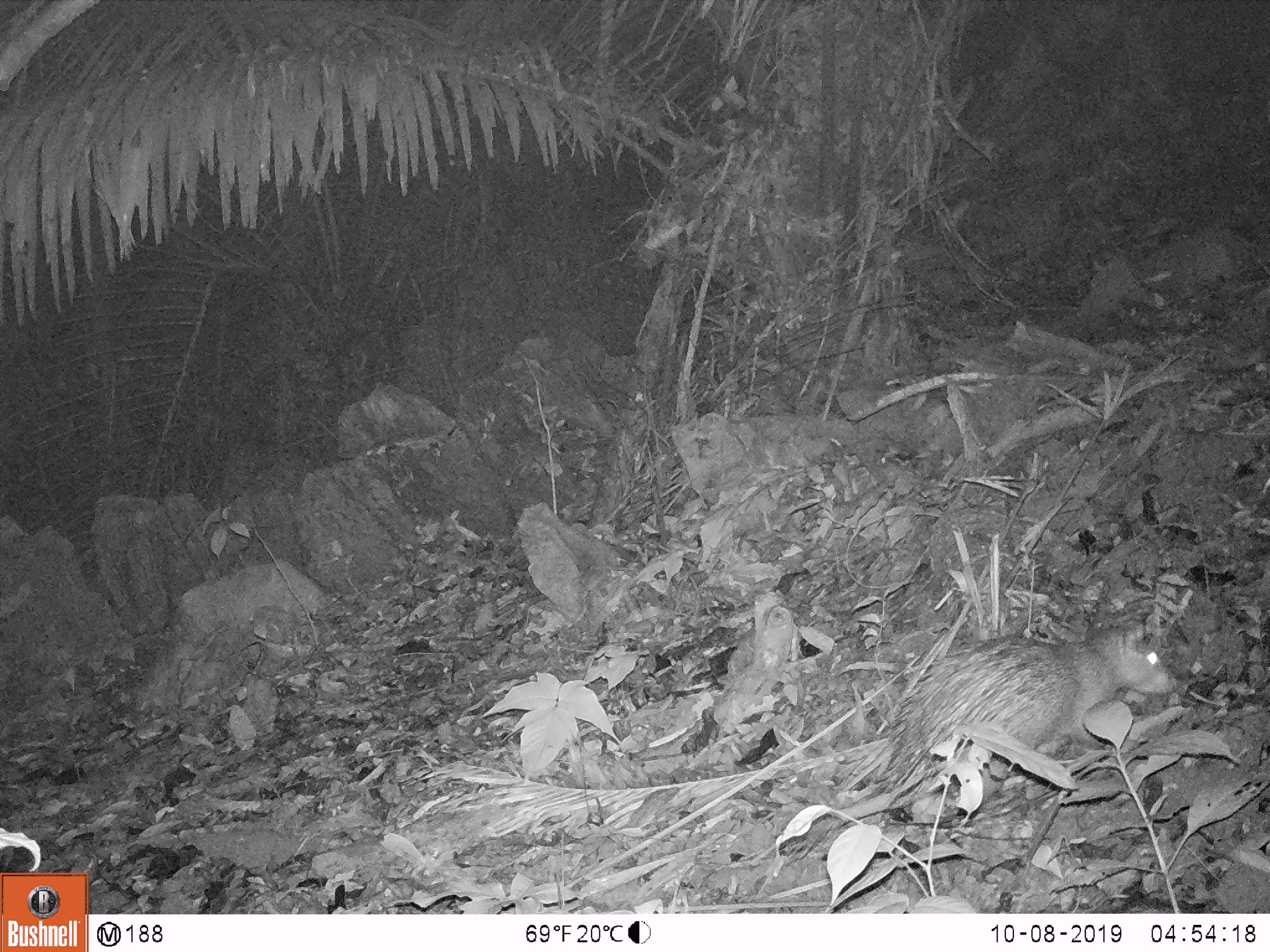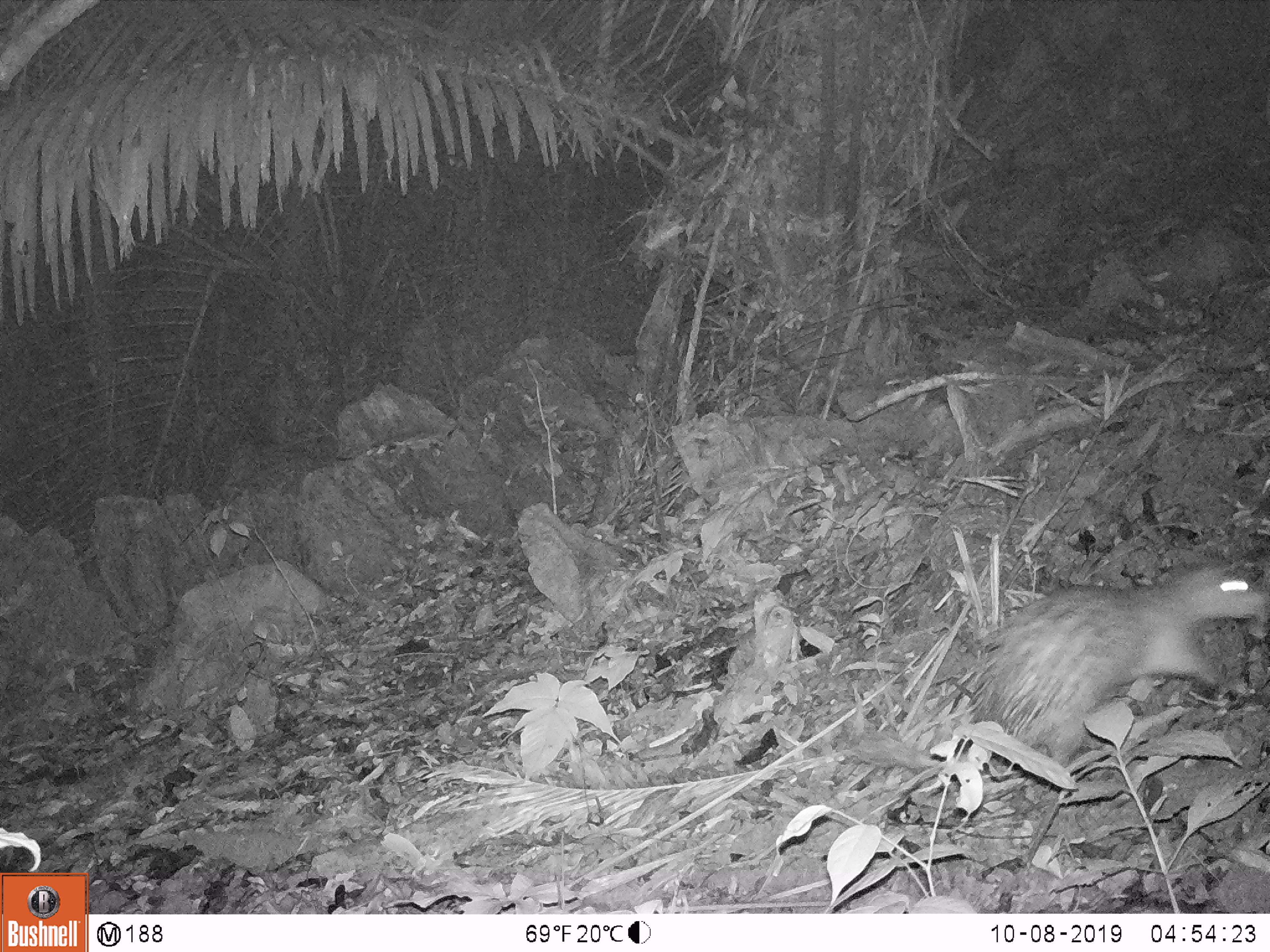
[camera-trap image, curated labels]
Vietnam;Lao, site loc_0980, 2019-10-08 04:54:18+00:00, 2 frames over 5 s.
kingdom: Animalia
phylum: Chordata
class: Mammalia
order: Rodentia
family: Hystricidae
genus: Atherurus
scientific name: Atherurus macrourus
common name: asiatic brush-tailed porcupine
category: asiatic brush tailed porcupine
Asiatic brush tailed porcupine (asiatic brush-tailed porcupine) (Atherurus macrourus). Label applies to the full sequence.